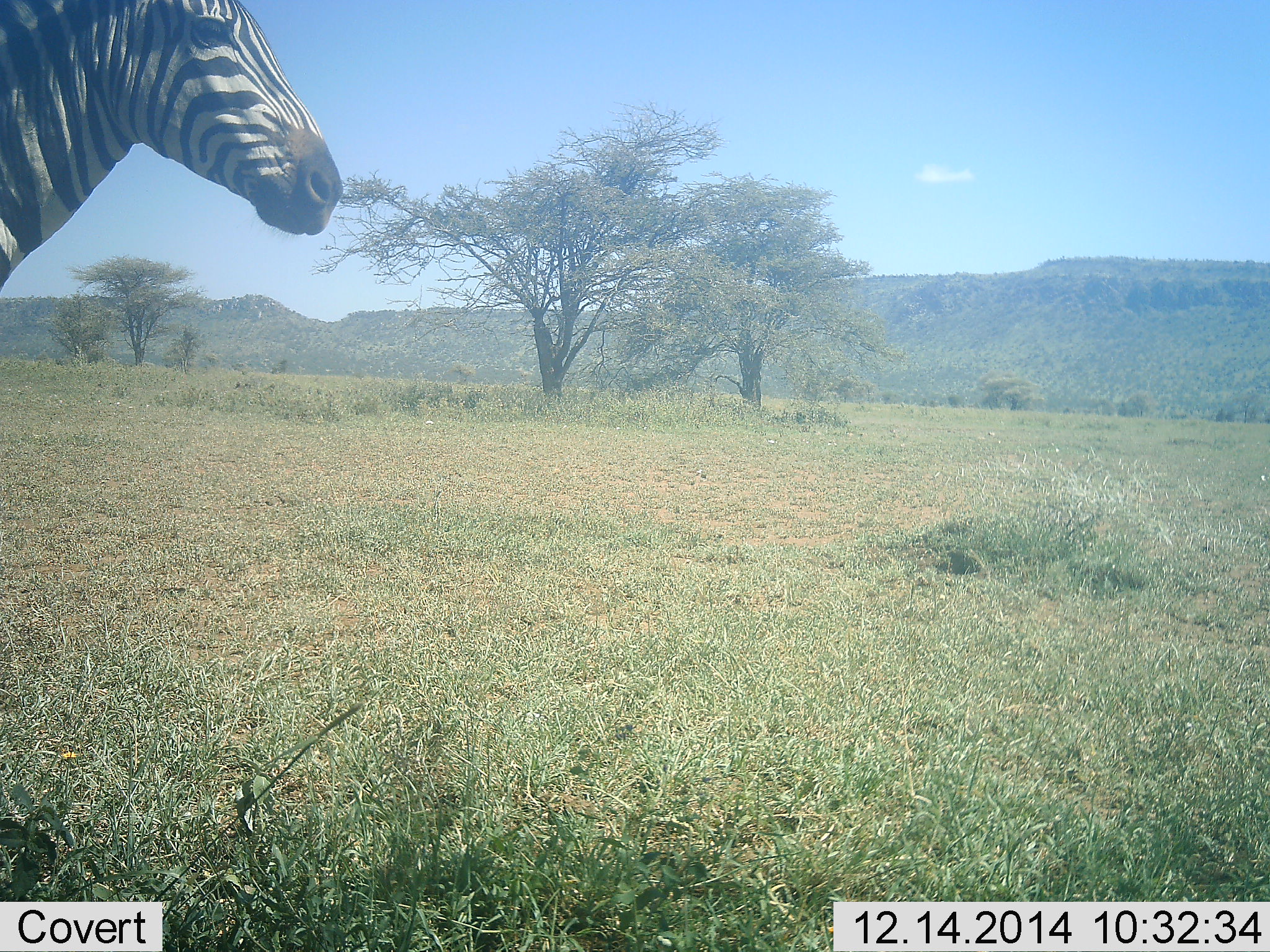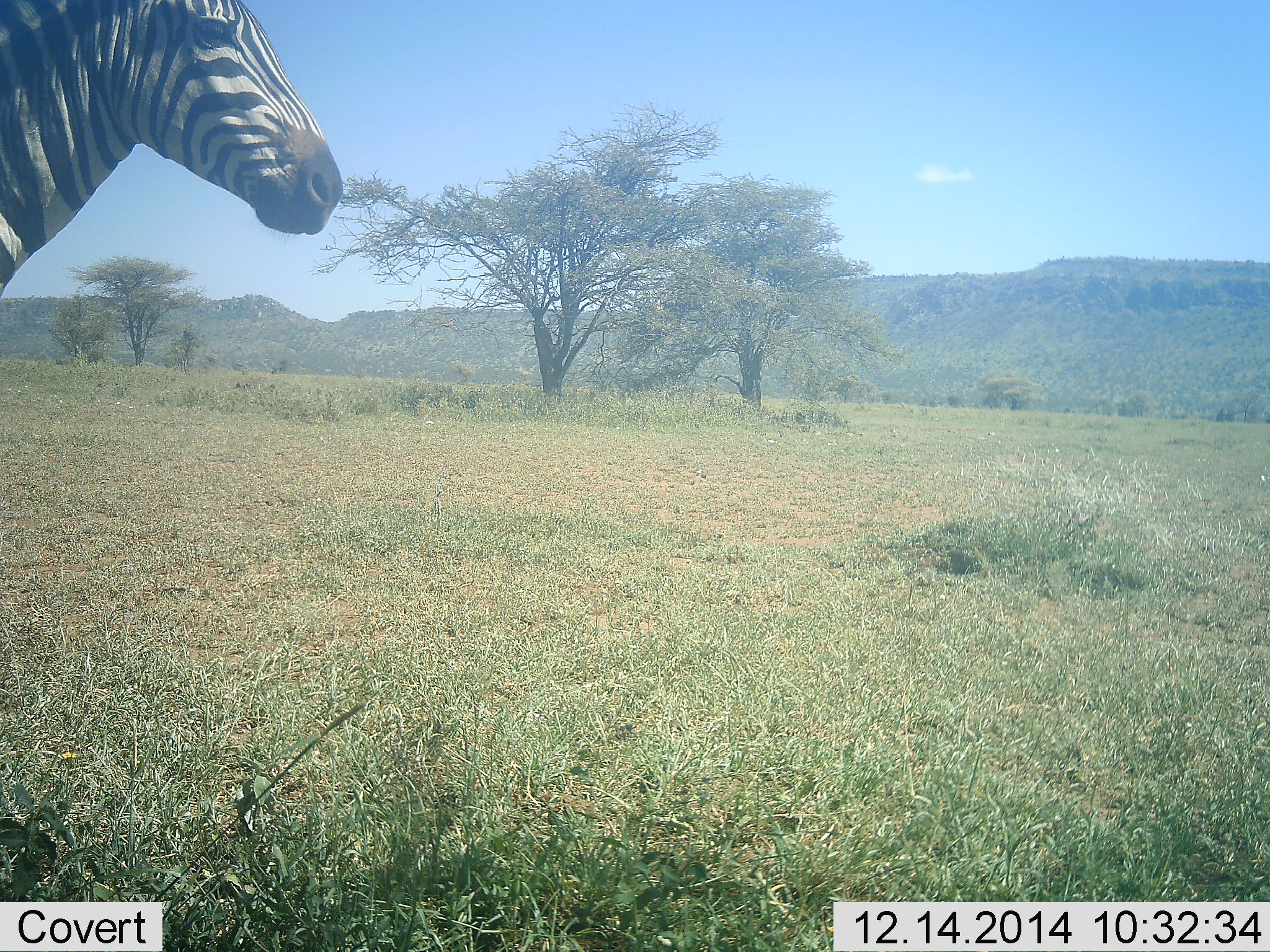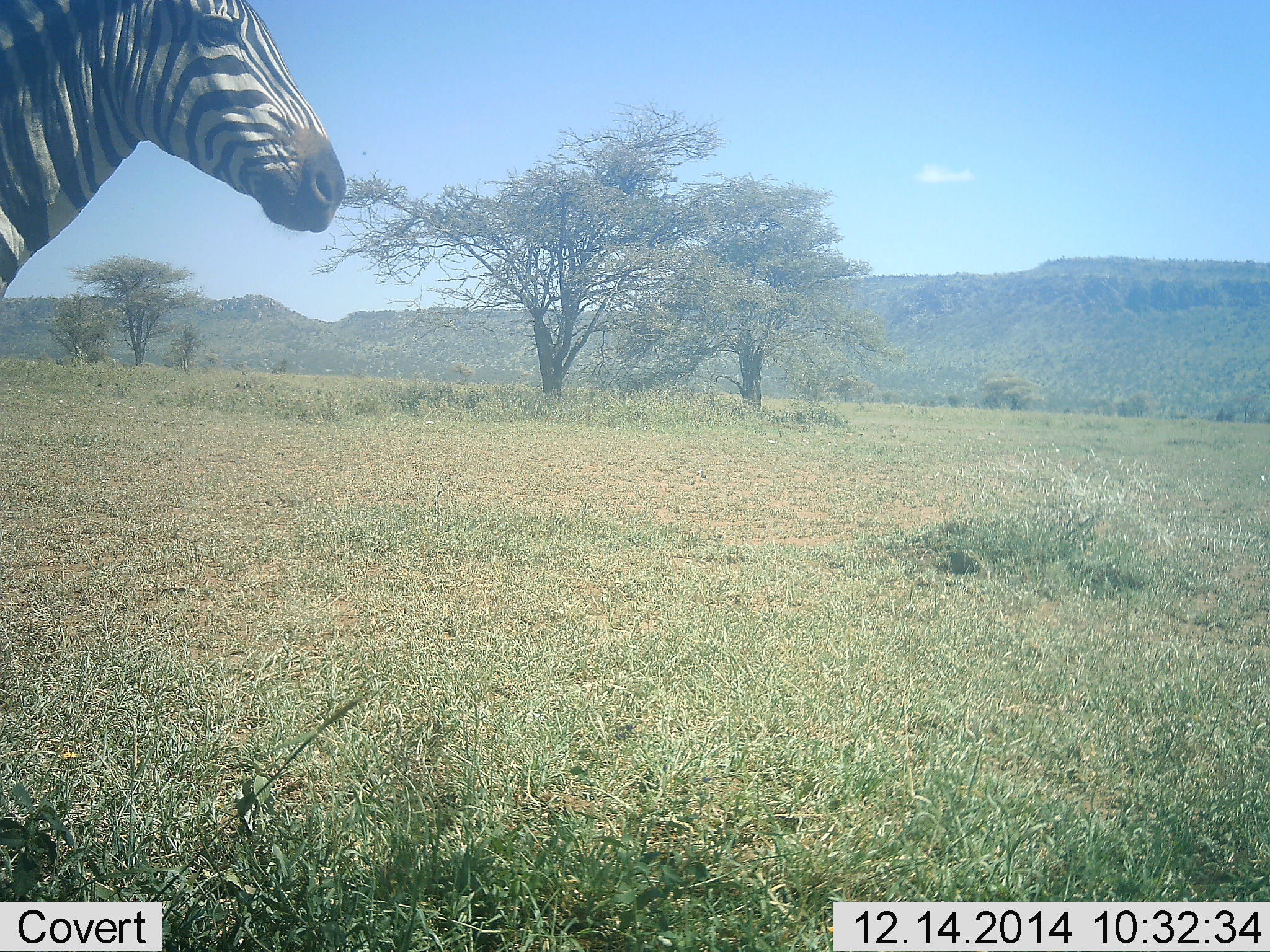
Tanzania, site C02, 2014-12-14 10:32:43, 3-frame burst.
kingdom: Animalia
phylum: Chordata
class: Mammalia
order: Perissodactyla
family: Equidae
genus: Equus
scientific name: Equus quagga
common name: plains zebra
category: zebra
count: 1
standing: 80%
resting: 0%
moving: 20%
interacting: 0%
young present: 0%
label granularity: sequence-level